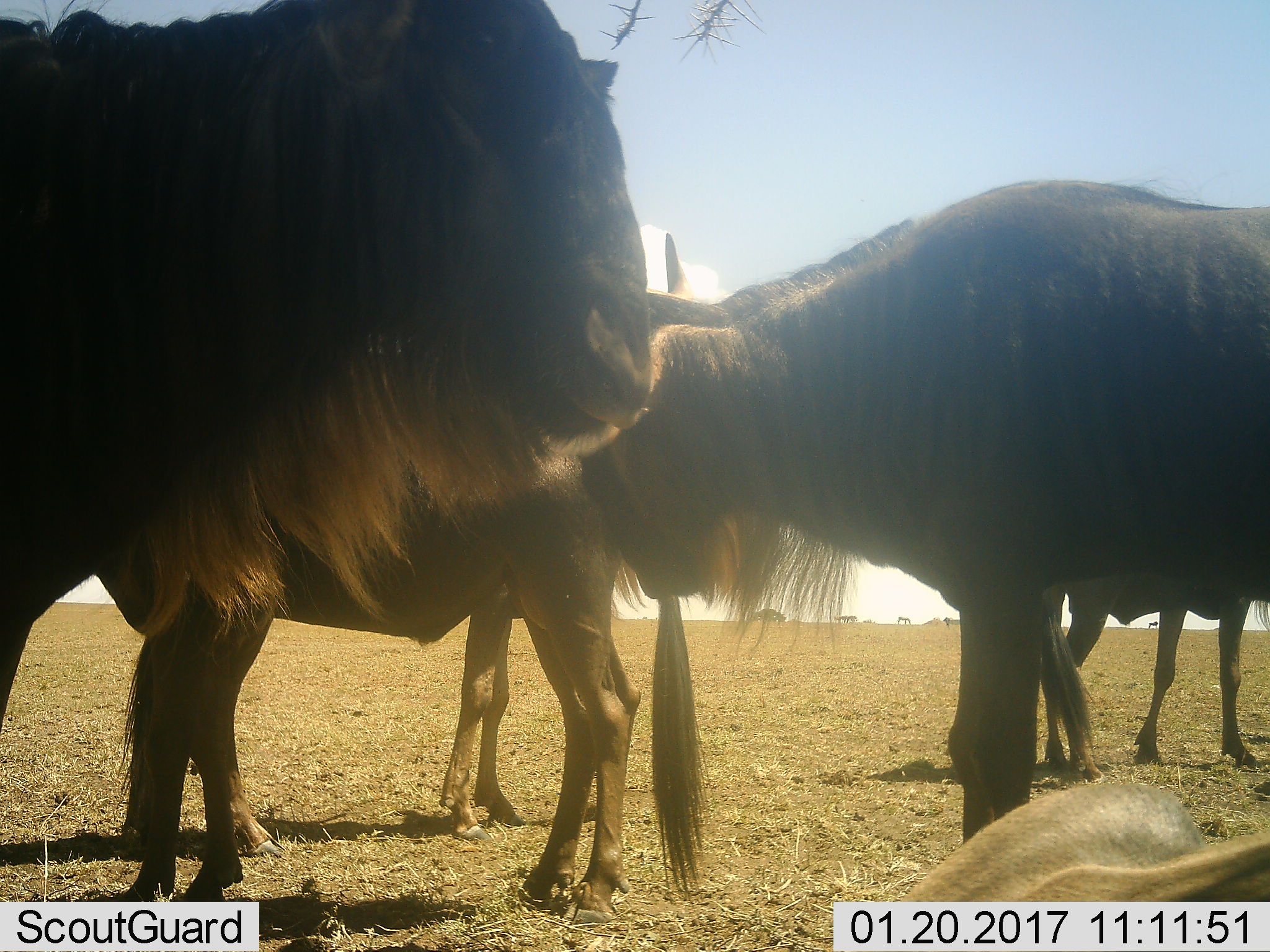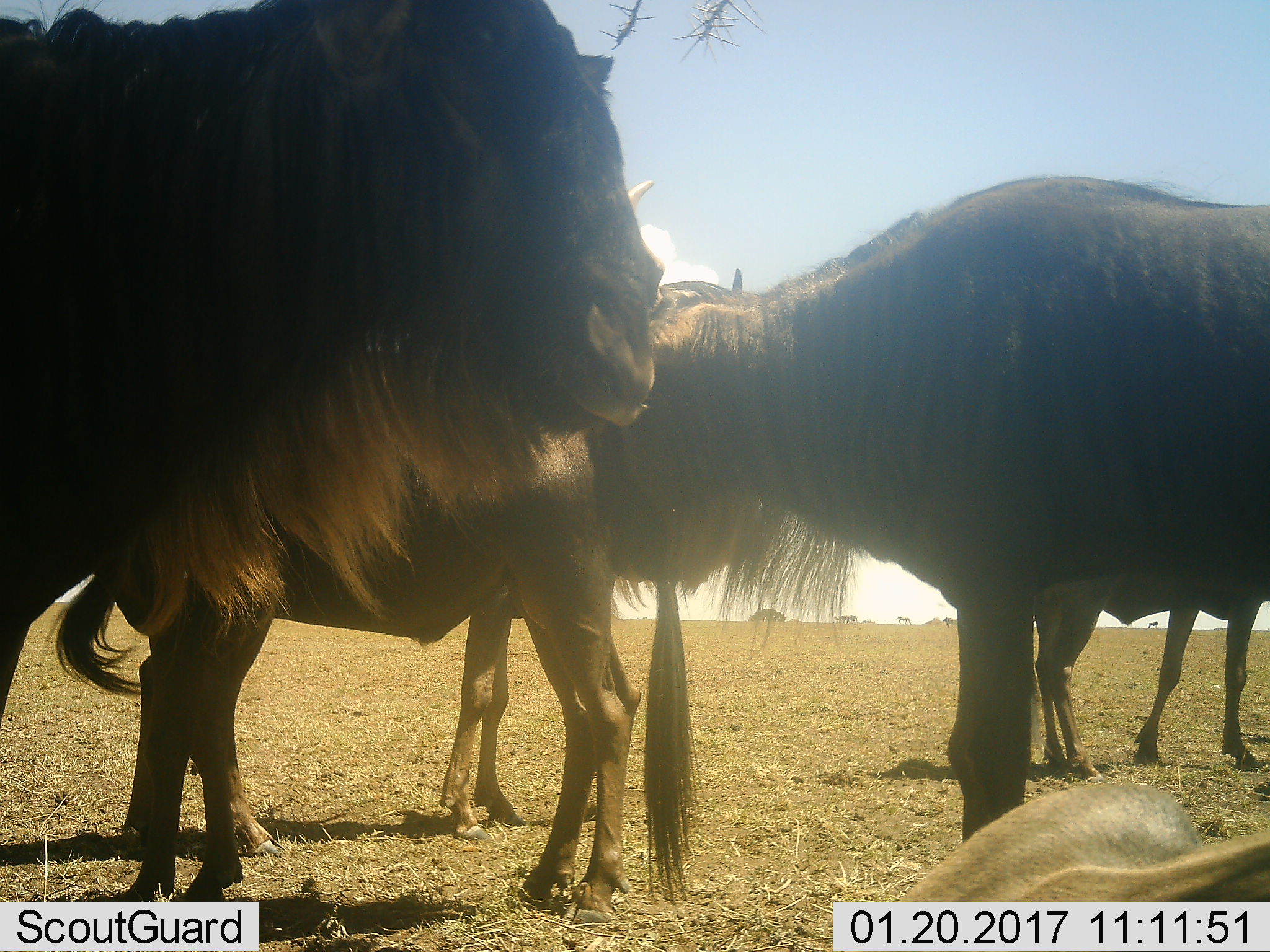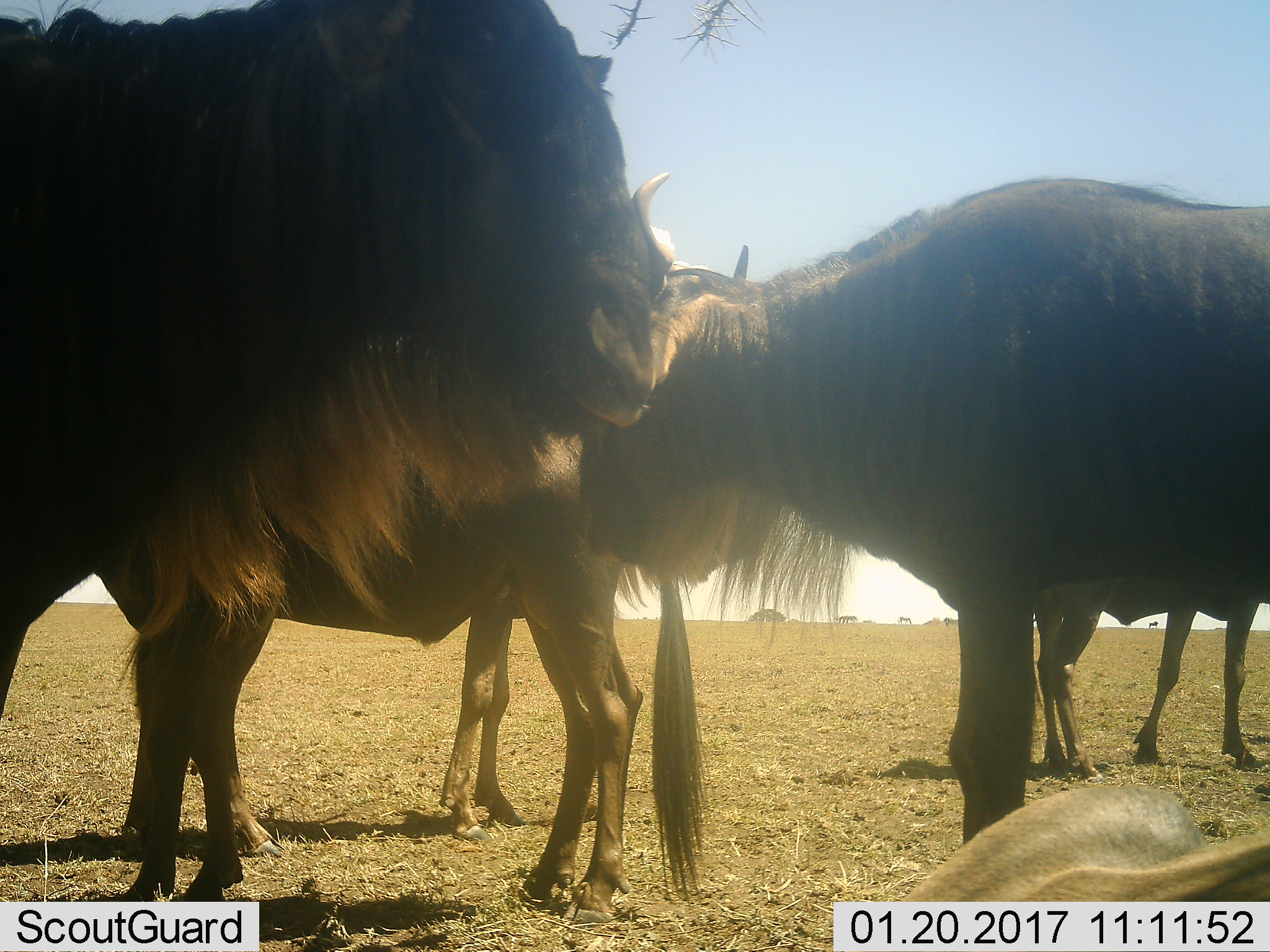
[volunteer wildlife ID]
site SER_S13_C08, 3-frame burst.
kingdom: Animalia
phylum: Chordata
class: Mammalia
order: Artiodactyla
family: Bovidae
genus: Connochaetes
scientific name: Connochaetes taurinus taurinus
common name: blue wildebeest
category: wildebeestblue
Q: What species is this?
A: Wildebeestblue (blue wildebeest) (Connochaetes taurinus taurinus).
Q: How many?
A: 5.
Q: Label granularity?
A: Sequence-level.